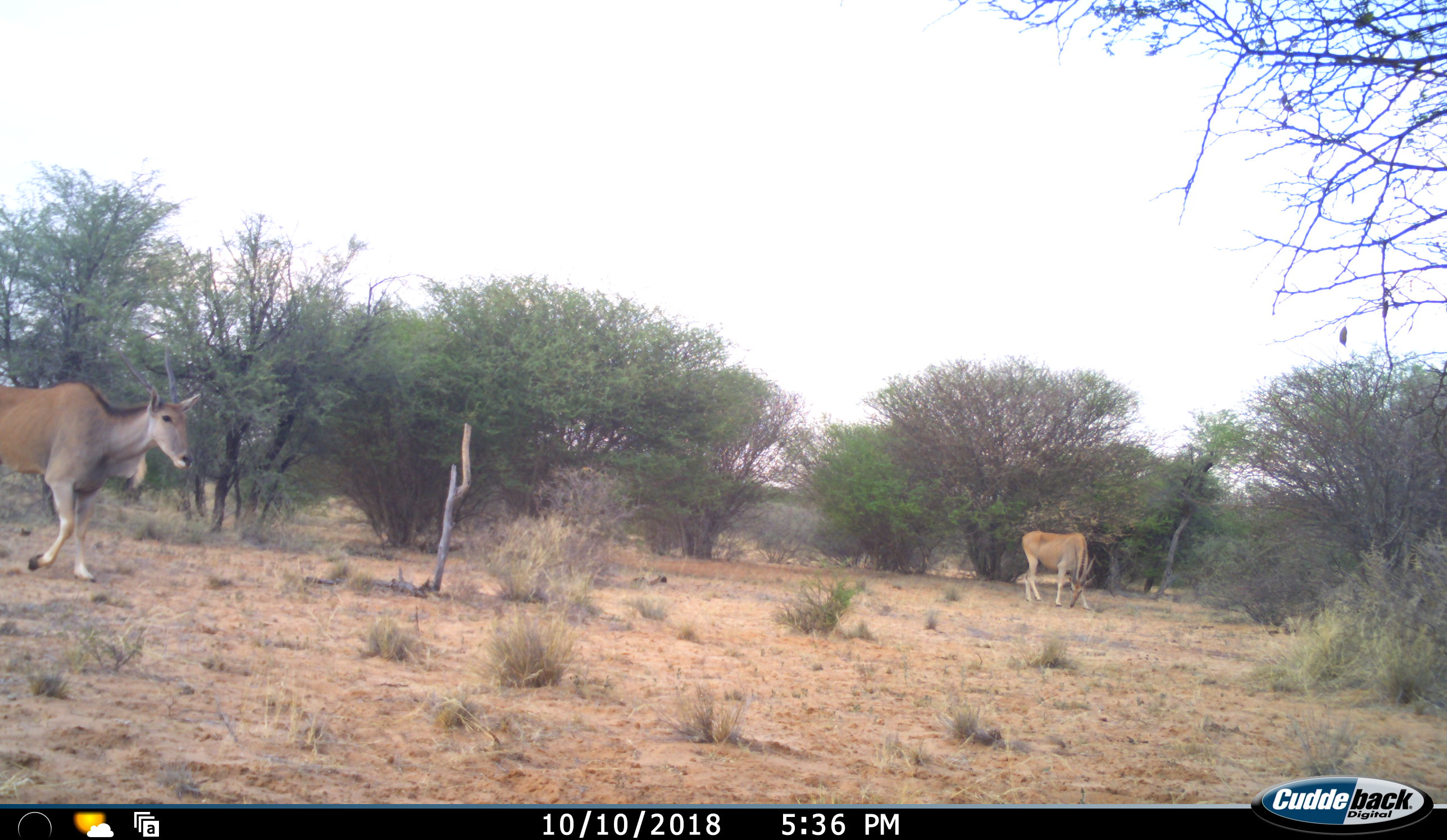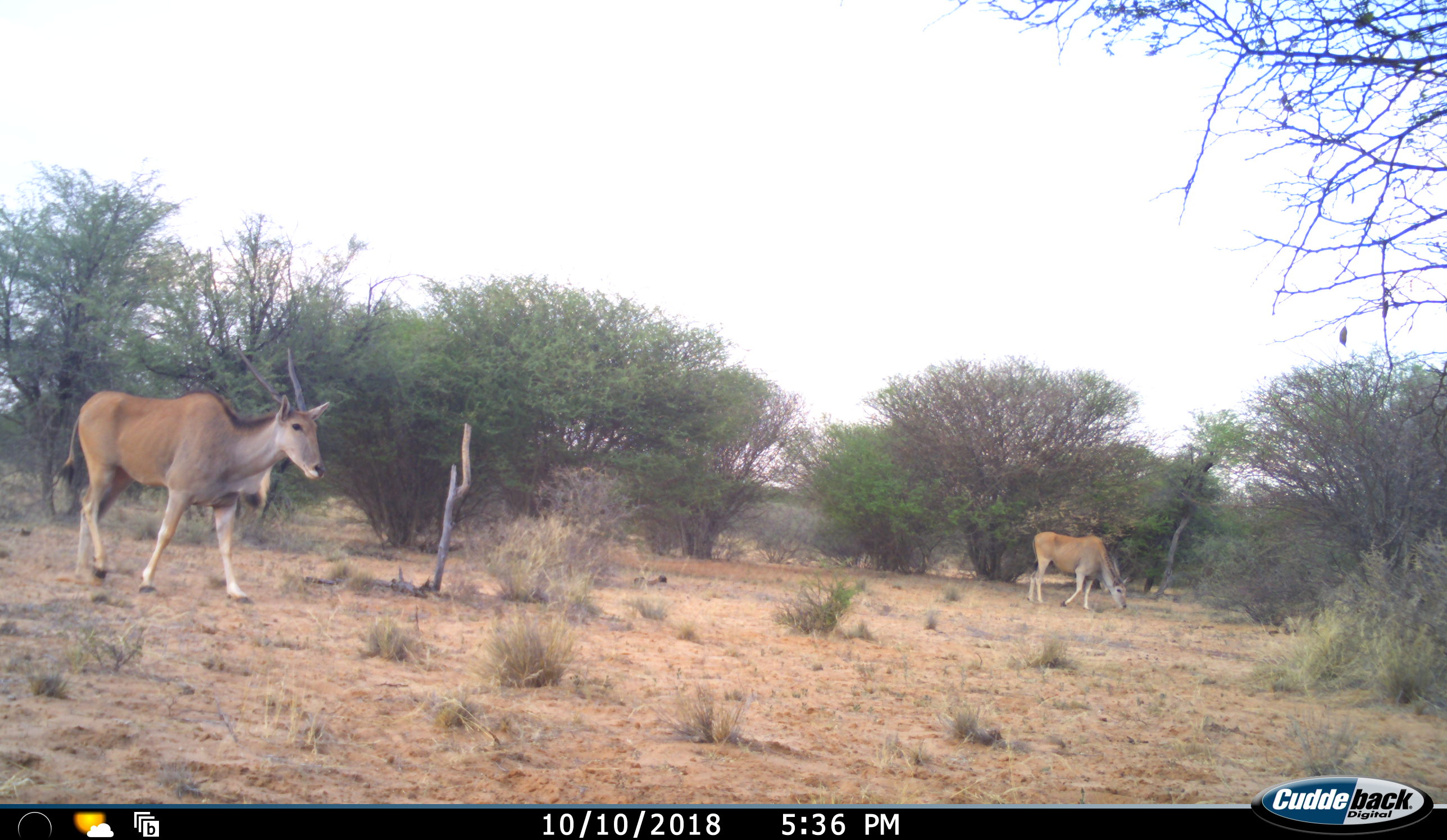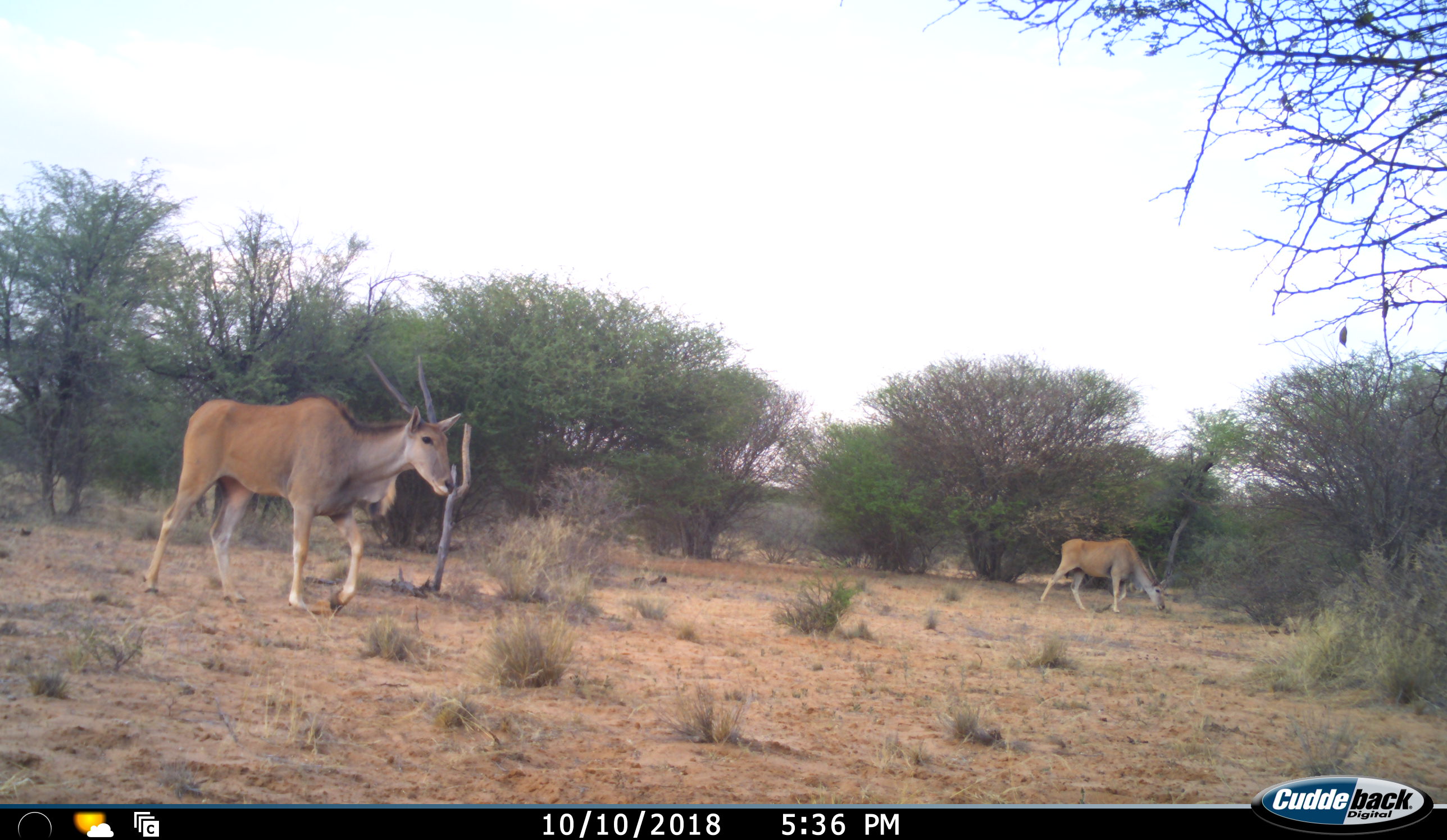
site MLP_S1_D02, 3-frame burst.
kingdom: Animalia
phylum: Chordata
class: Mammalia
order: Artiodactyla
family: Bovidae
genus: Tragelaphus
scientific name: Tragelaphus oryx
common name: eland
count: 2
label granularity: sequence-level